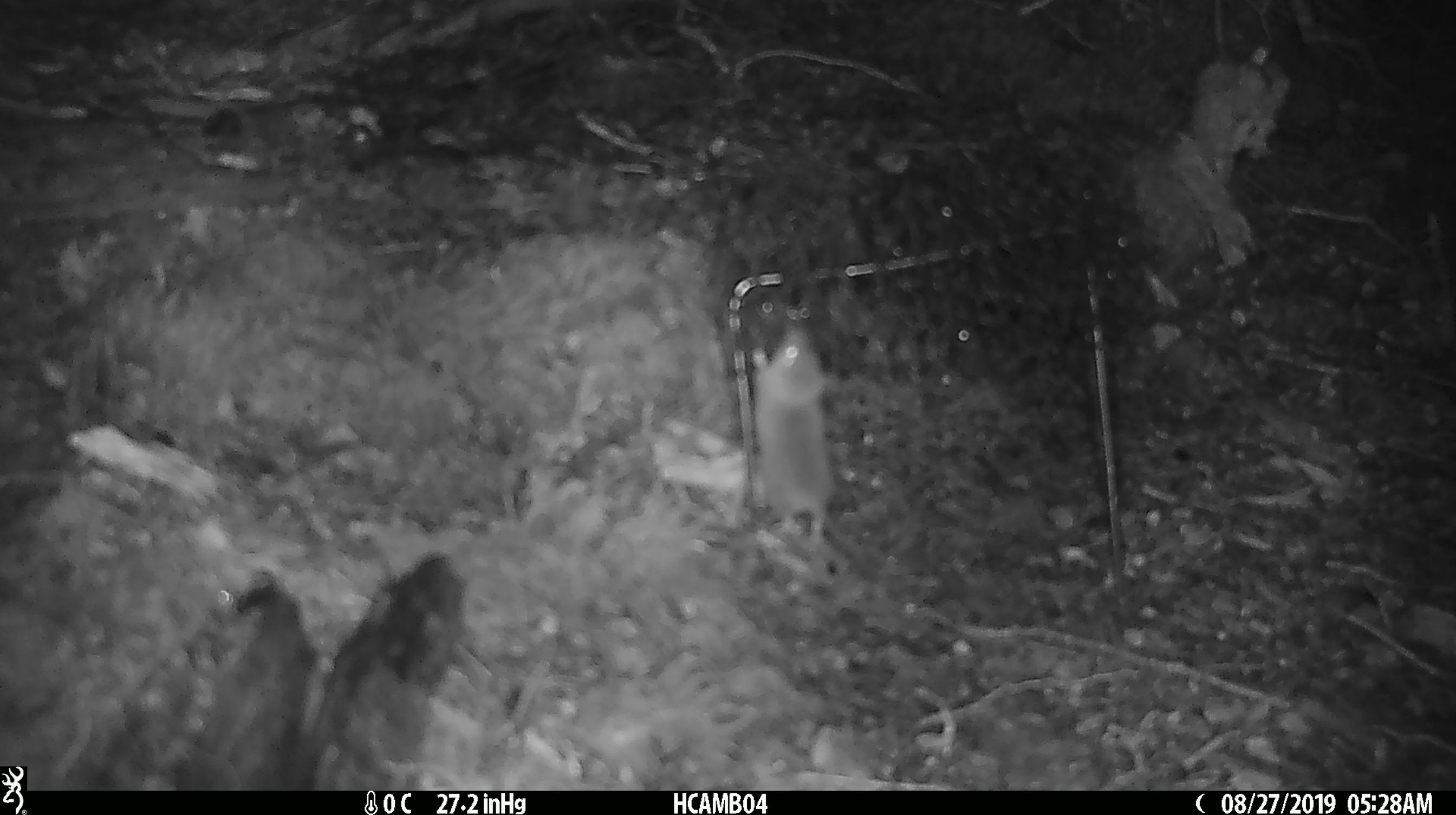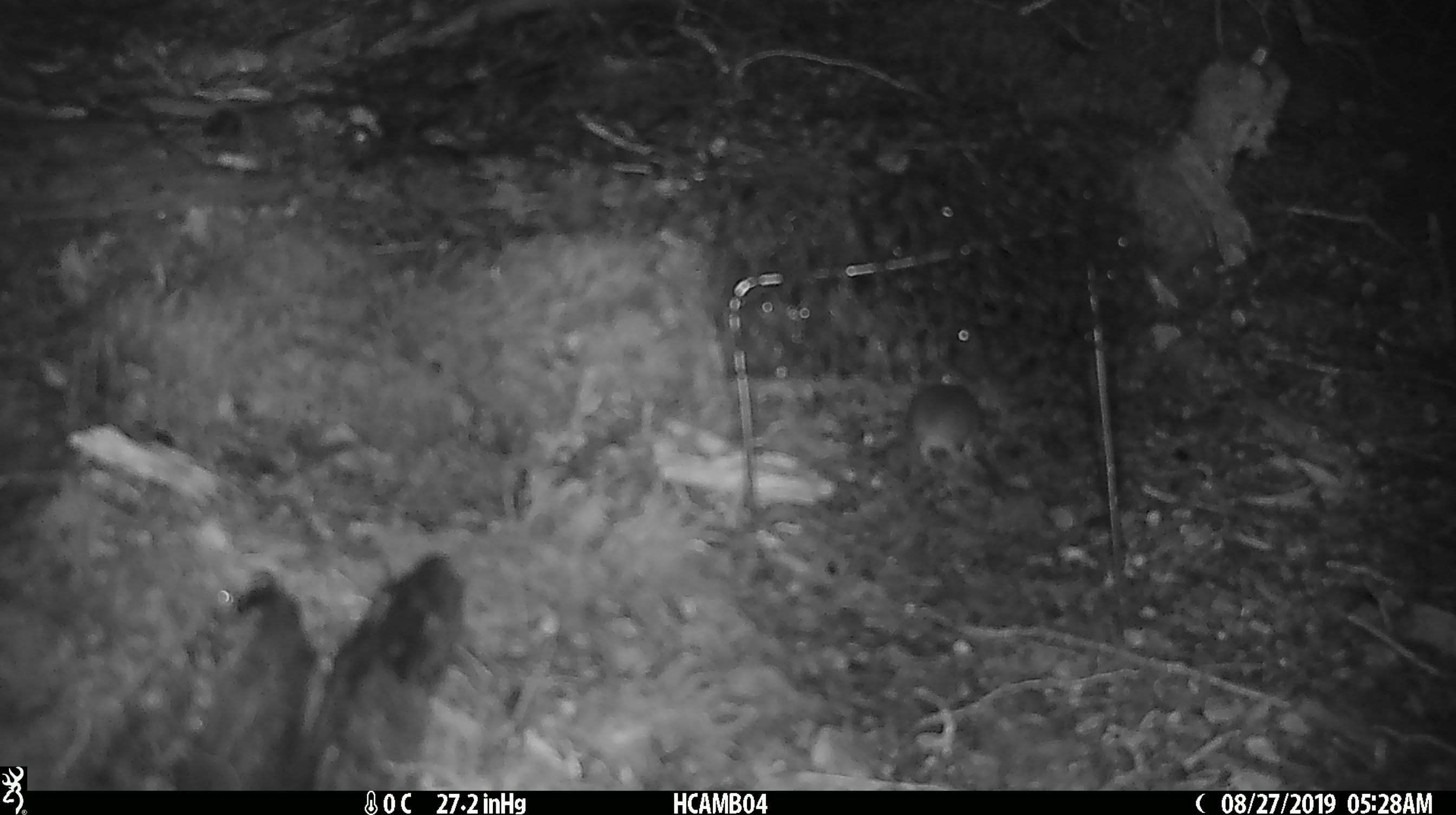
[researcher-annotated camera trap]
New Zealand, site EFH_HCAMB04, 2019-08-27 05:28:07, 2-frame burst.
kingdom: Animalia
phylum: Chordata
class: Mammalia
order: Rodentia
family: Muridae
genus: Mus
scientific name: Mus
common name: mouse